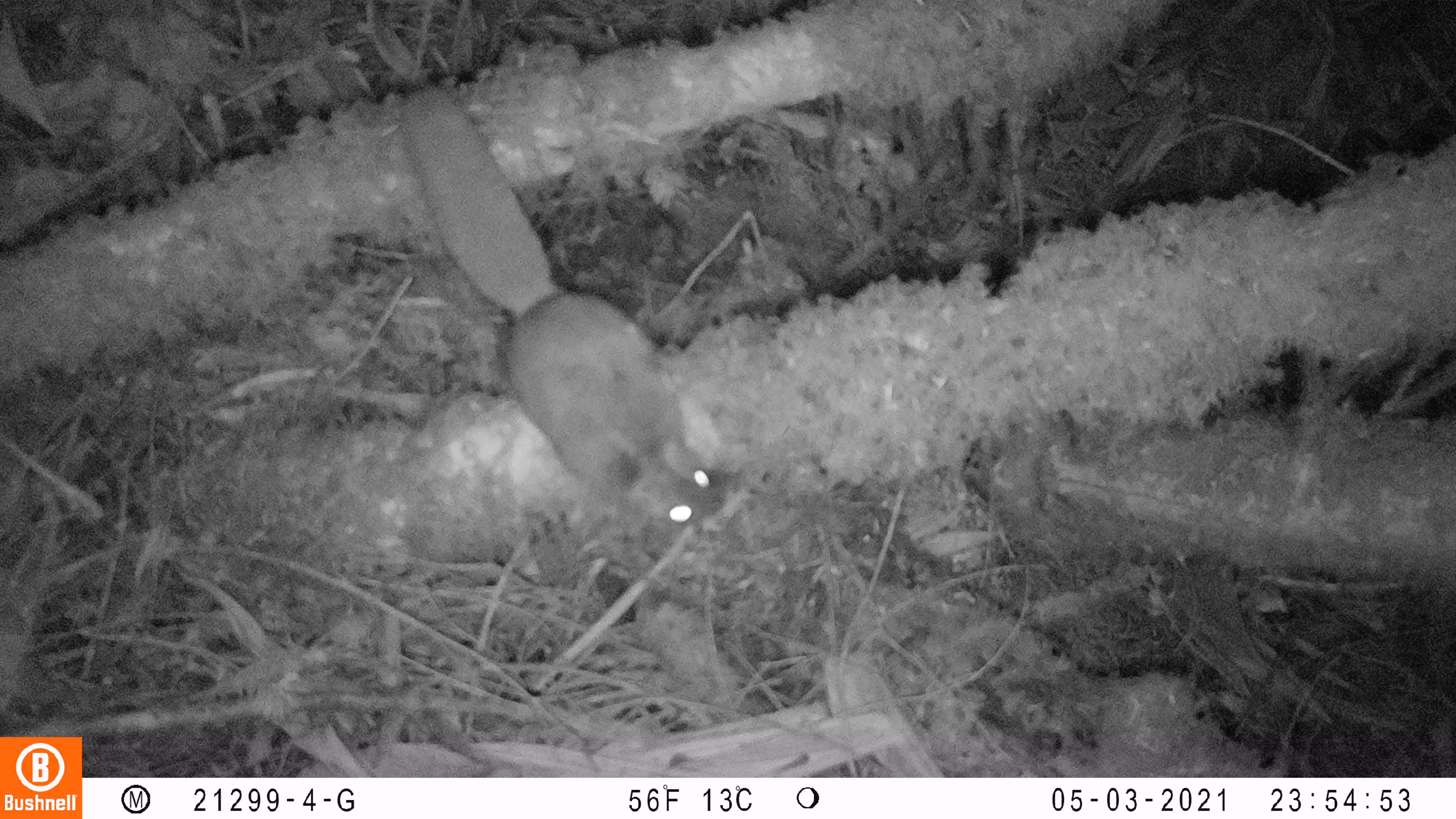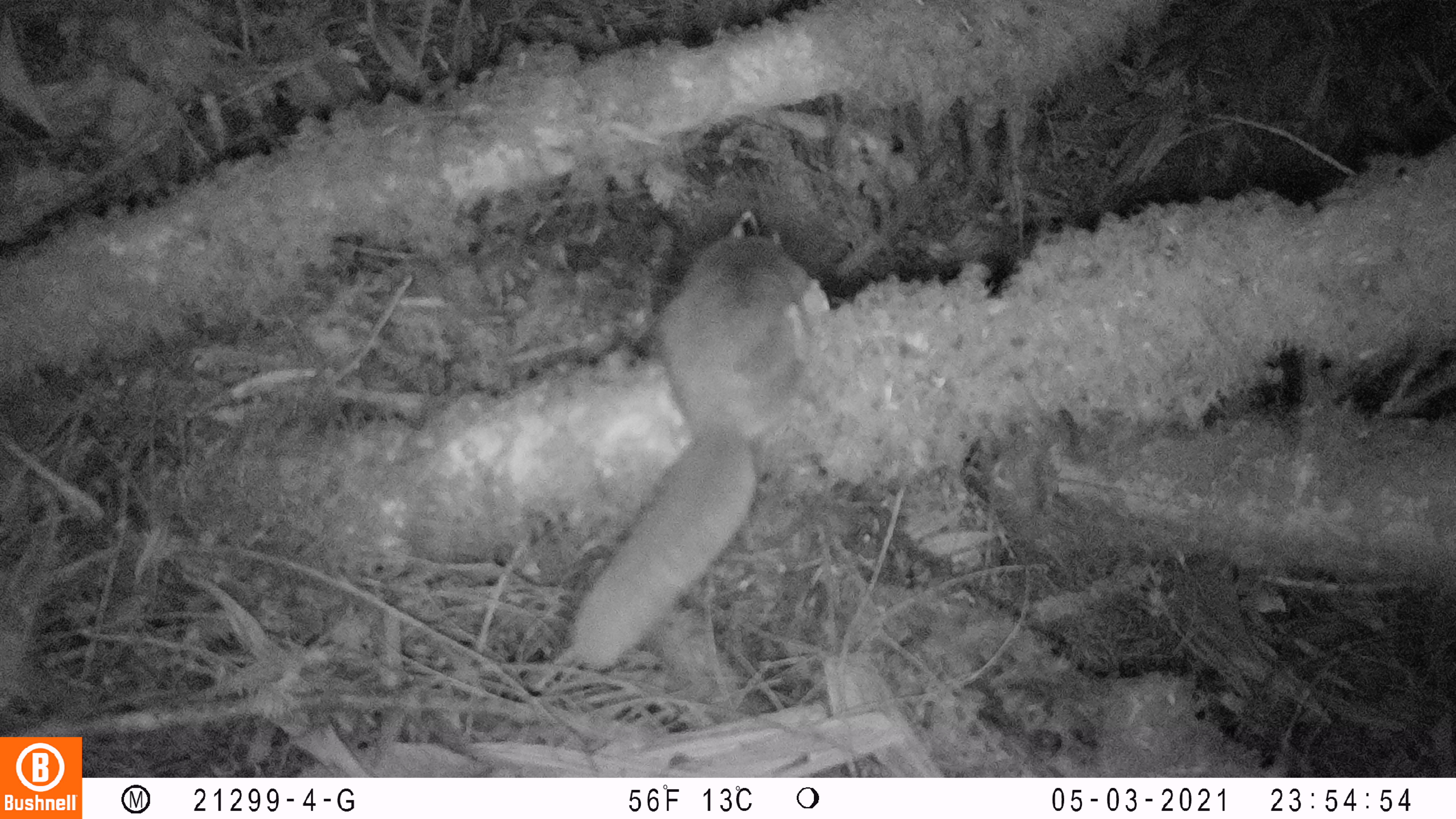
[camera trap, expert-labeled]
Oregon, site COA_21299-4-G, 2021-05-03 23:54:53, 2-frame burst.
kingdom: Animalia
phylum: Chordata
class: Mammalia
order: Rodentia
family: Sciuridae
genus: Glaucomys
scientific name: Glaucomys oregonensis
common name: humboldt's flying squirrel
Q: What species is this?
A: Humboldt's flying squirrel (Glaucomys oregonensis).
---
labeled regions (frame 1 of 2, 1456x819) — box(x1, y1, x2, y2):
humboldt's flying squirrel: box(396, 80, 736, 543)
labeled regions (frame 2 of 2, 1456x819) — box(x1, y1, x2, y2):
humboldt's flying squirrel: box(568, 206, 846, 672)